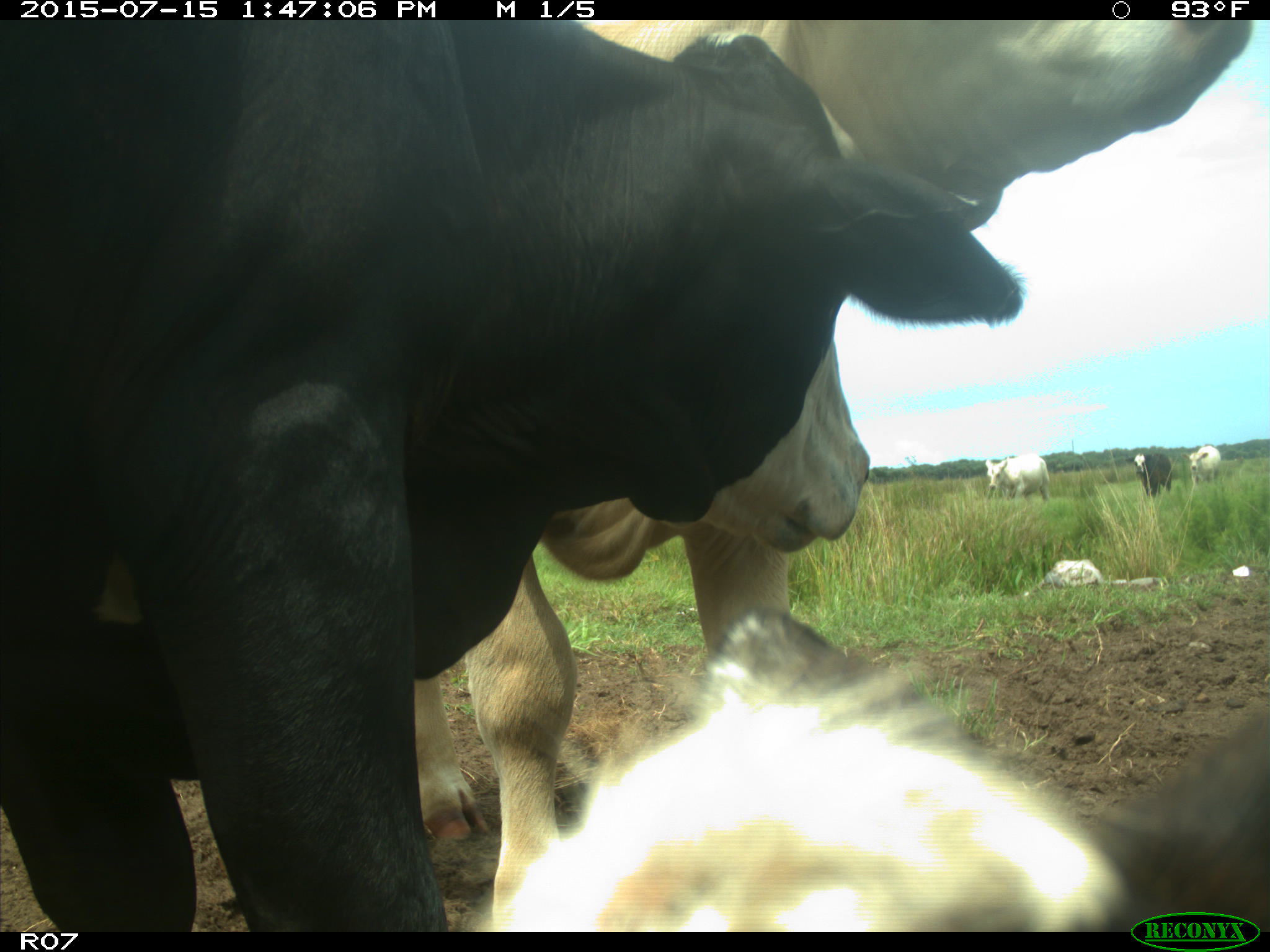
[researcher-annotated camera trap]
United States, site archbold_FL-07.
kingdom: Animalia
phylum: Chordata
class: Mammalia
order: Artiodactyla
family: Bovidae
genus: Bos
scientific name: Bos taurus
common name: domestic cow